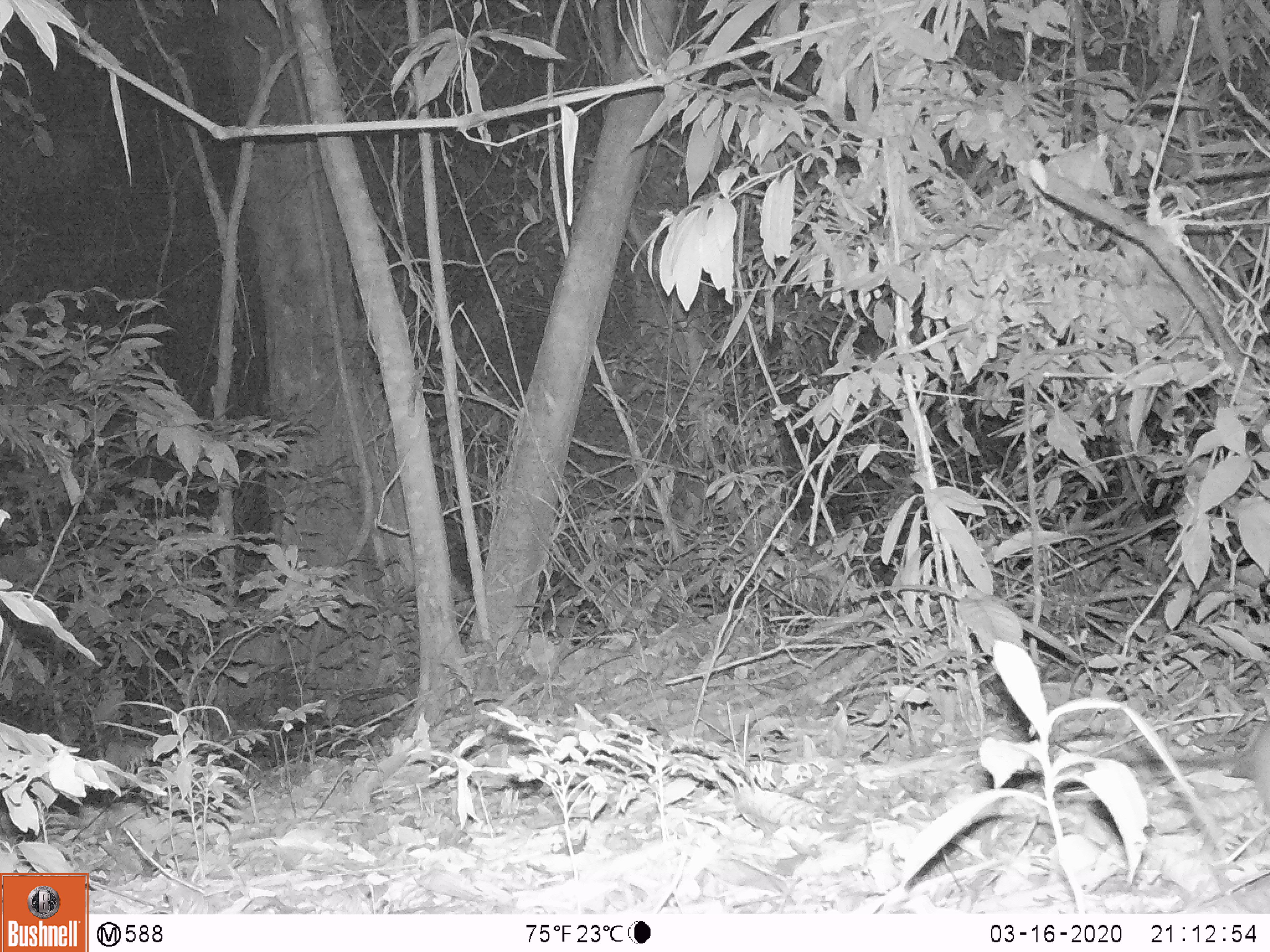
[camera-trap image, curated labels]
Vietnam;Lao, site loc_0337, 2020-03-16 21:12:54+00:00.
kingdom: Animalia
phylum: Chordata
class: Mammalia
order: Rodentia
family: Muridae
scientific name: Muridae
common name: old-world mice and rats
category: unidentified murid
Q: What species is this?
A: Unidentified murid (old-world mice and rats) (Muridae).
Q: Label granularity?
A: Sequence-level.